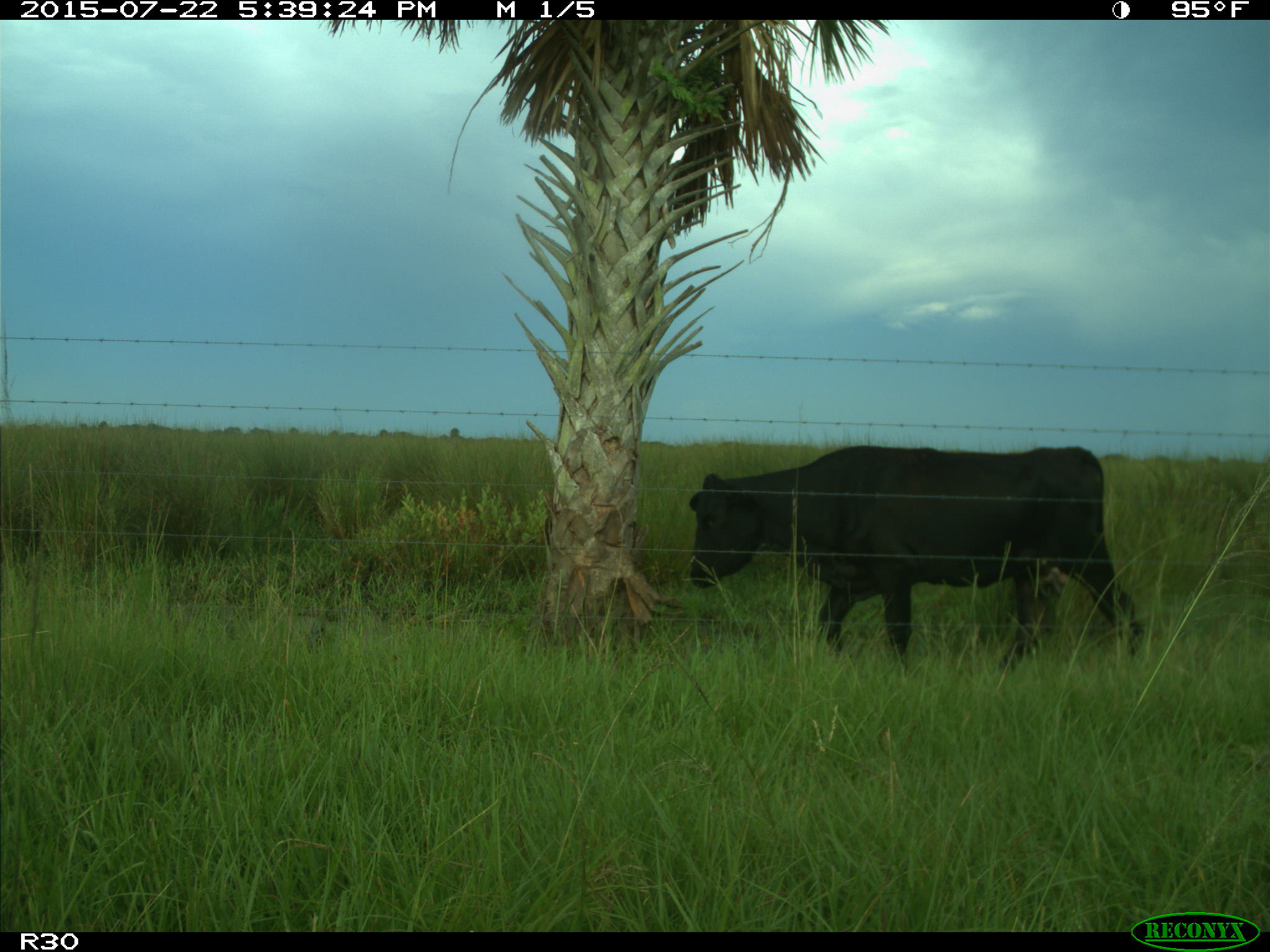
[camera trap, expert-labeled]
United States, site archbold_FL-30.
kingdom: Animalia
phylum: Chordata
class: Mammalia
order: Artiodactyla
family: Bovidae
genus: Bos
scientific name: Bos taurus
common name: domestic cow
Bos taurus (domestic cow).